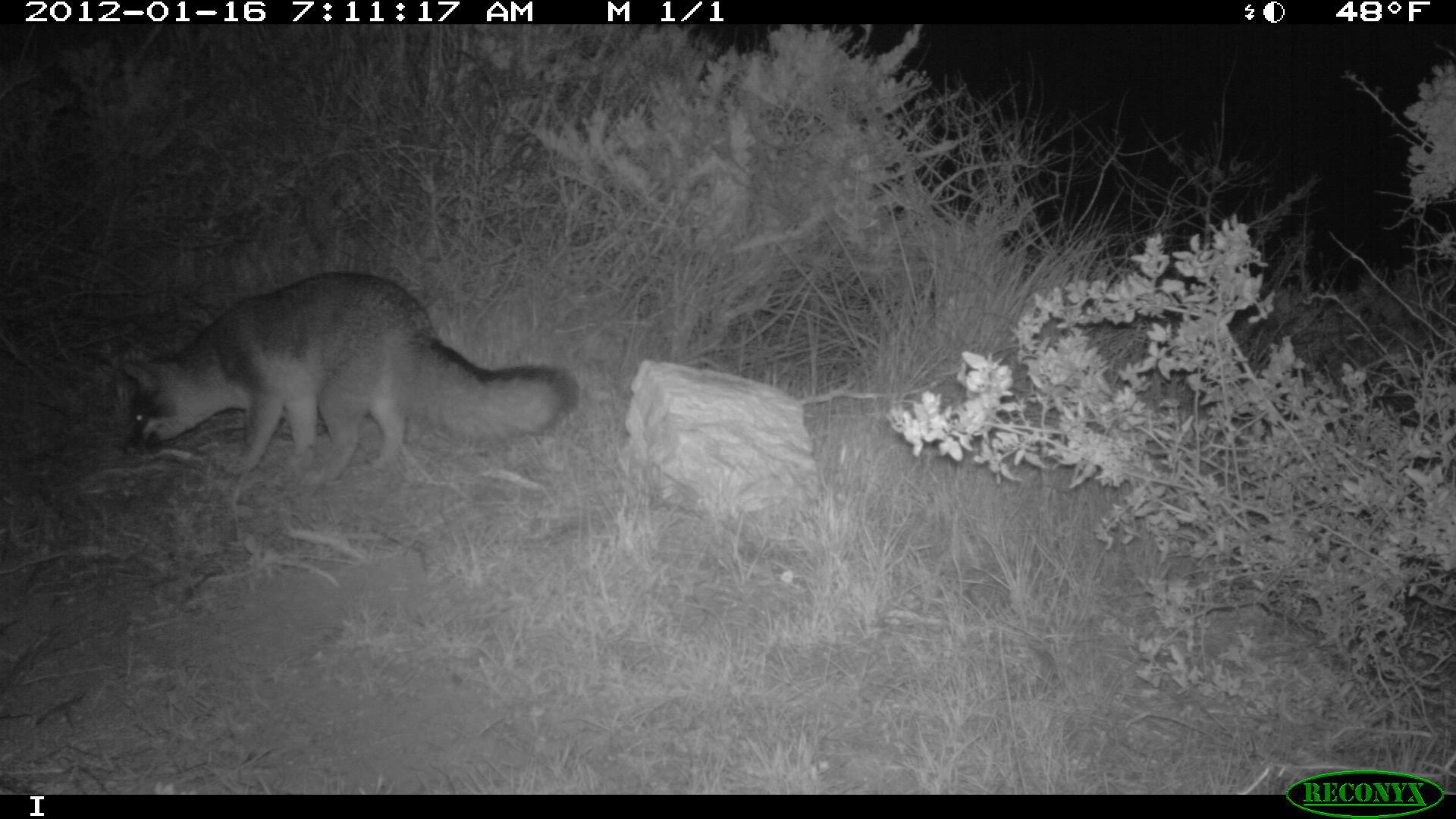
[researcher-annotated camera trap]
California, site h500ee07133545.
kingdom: Animalia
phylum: Chordata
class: Mammalia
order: Carnivora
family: Canidae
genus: Urocyon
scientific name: Urocyon littoralis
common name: island fox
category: fox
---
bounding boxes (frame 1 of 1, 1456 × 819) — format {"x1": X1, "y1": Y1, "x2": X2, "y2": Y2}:
fox: {"x1": 120, "y1": 268, "x2": 582, "y2": 486}